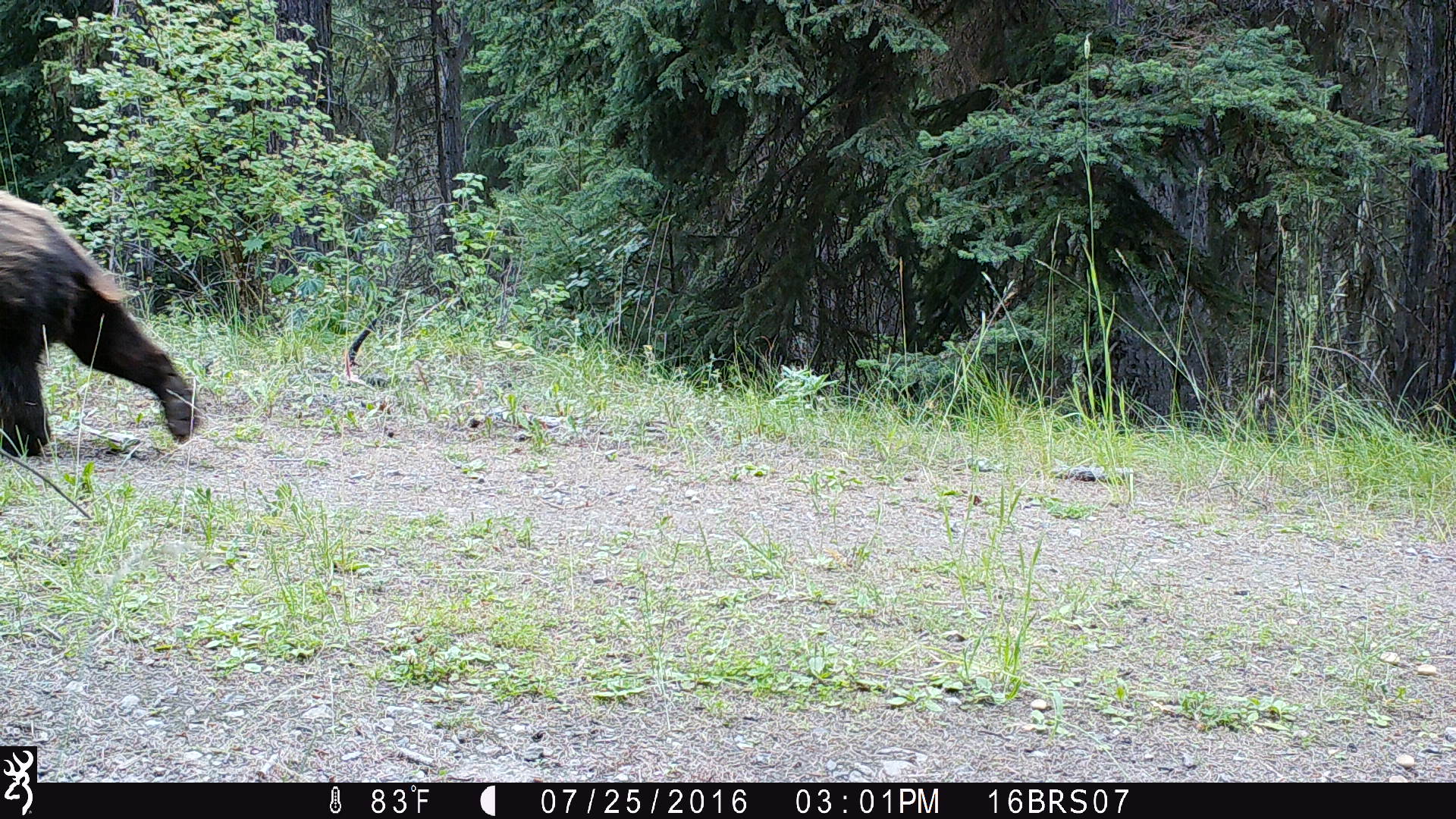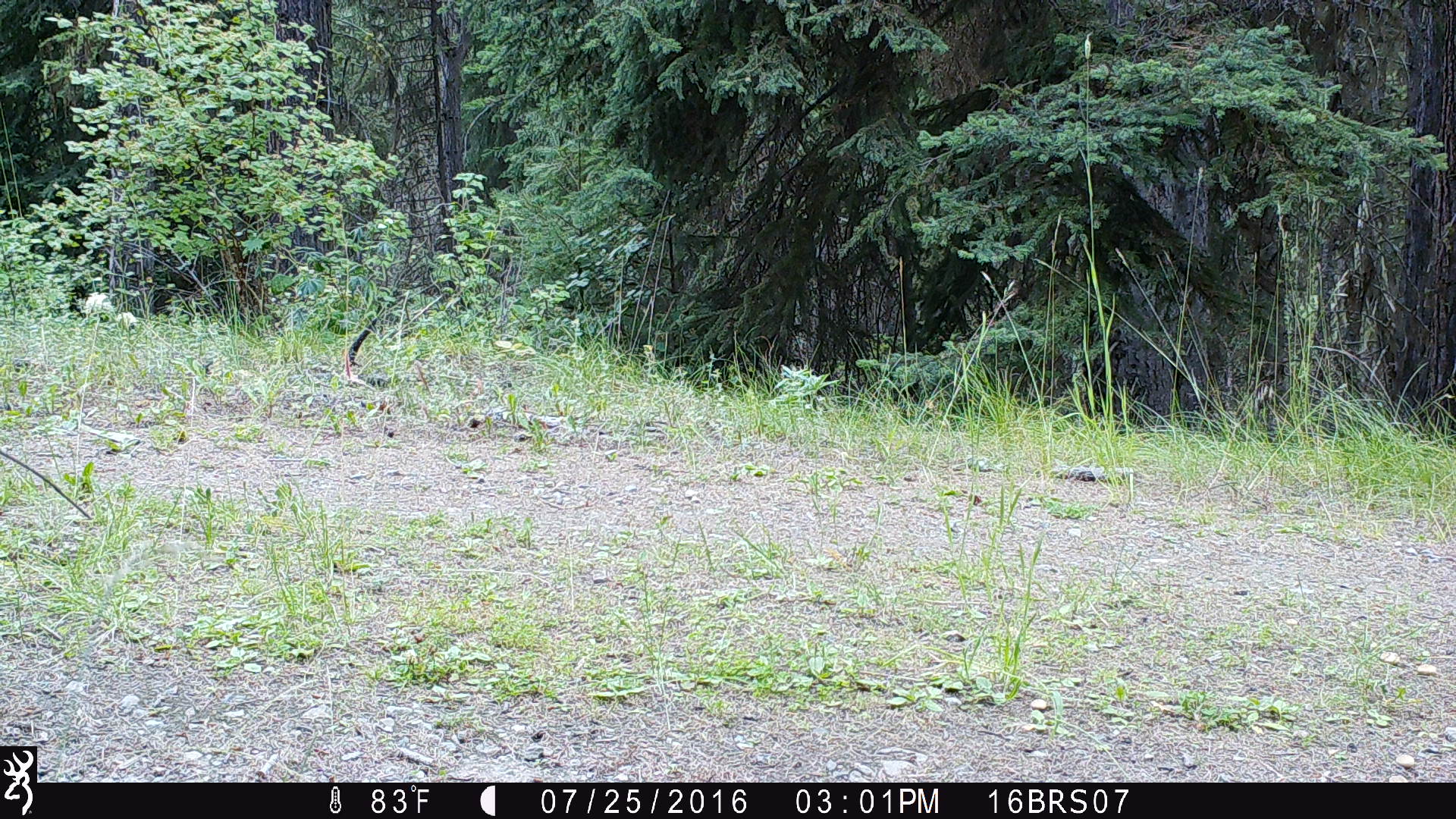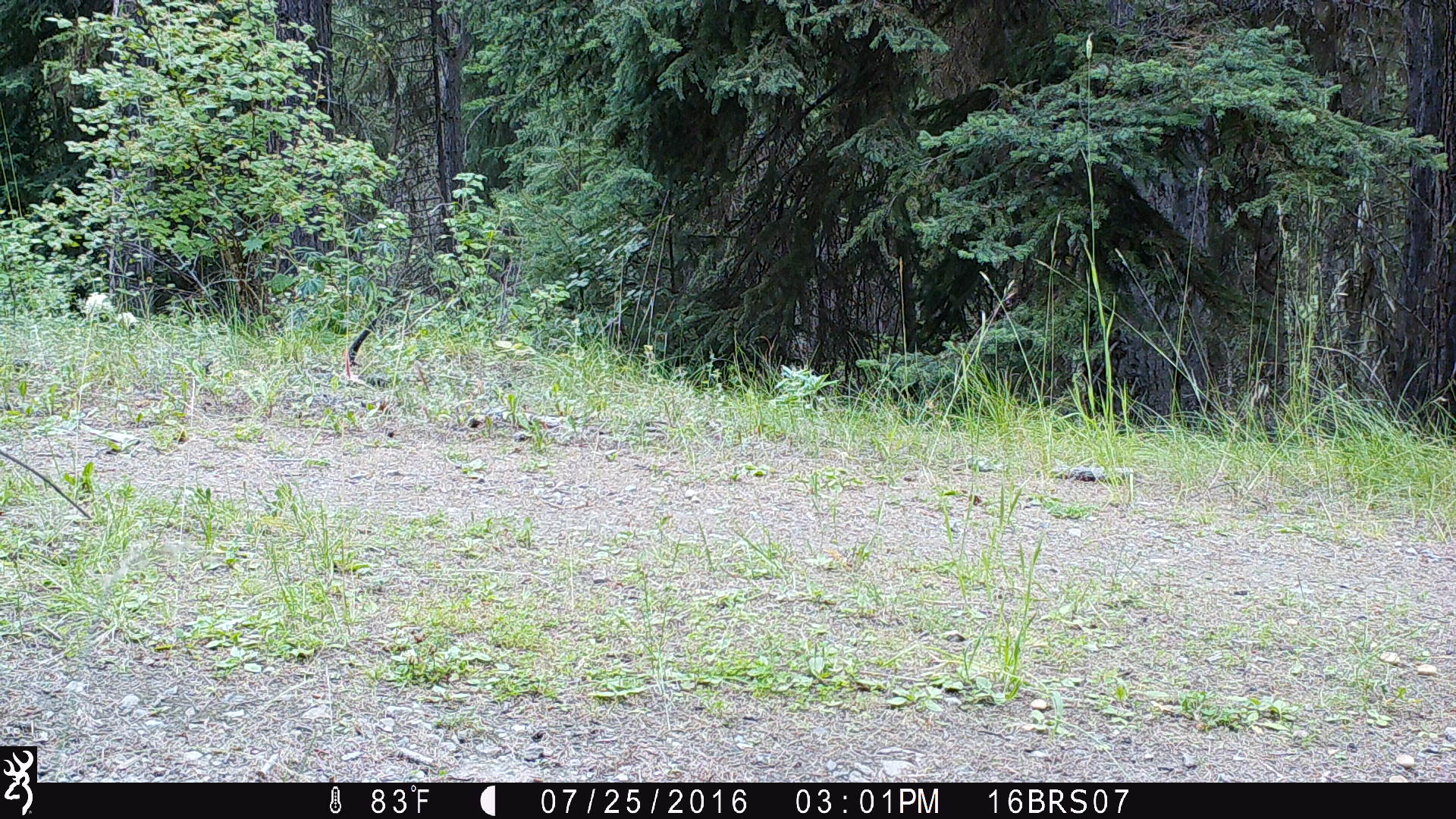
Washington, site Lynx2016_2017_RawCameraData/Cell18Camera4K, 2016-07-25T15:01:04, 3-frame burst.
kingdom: Animalia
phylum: Chordata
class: Mammalia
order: Carnivora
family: Ursidae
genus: Ursus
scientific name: Ursus americanus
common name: american black bear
Ursus americanus (american black bear). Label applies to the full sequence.